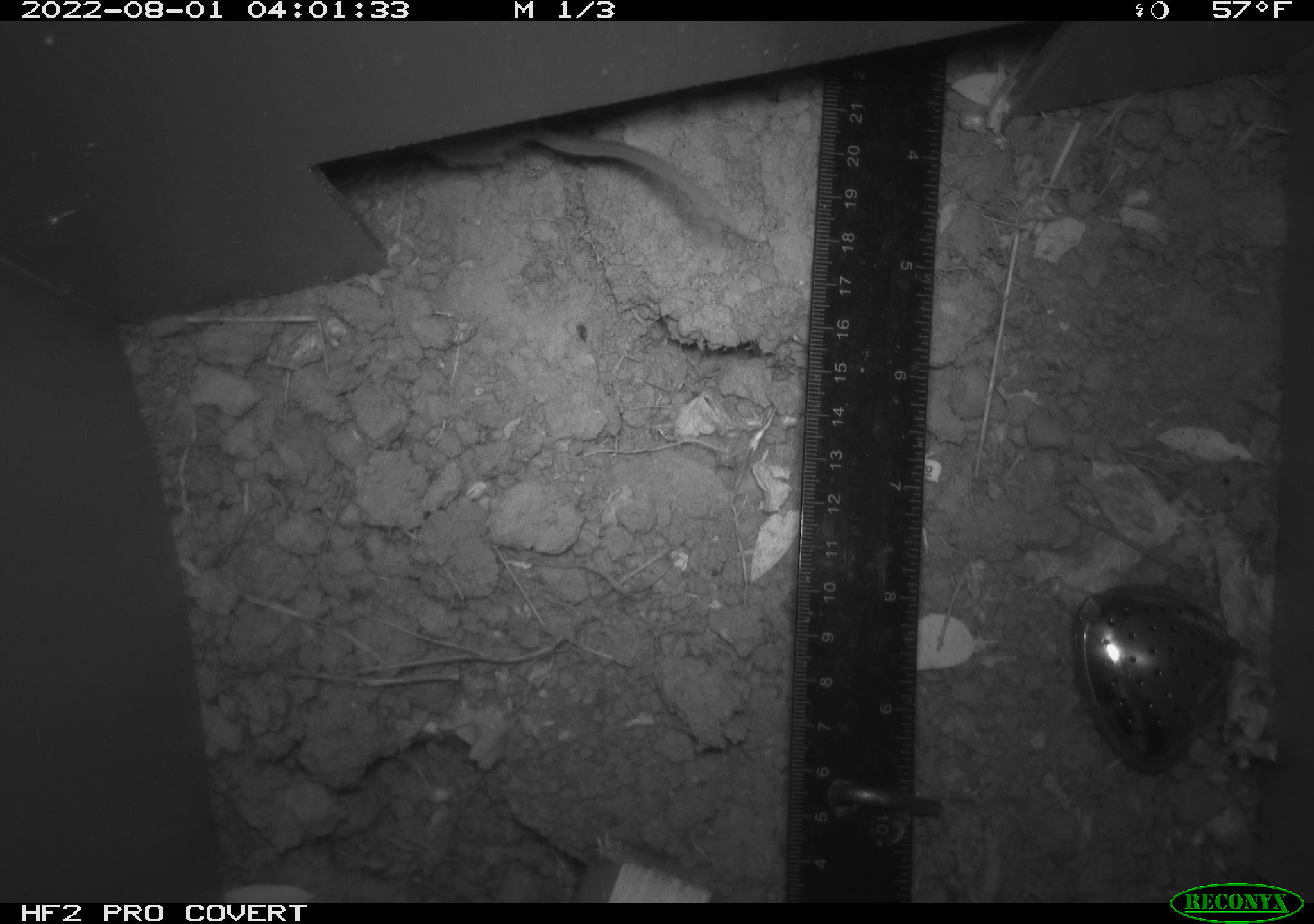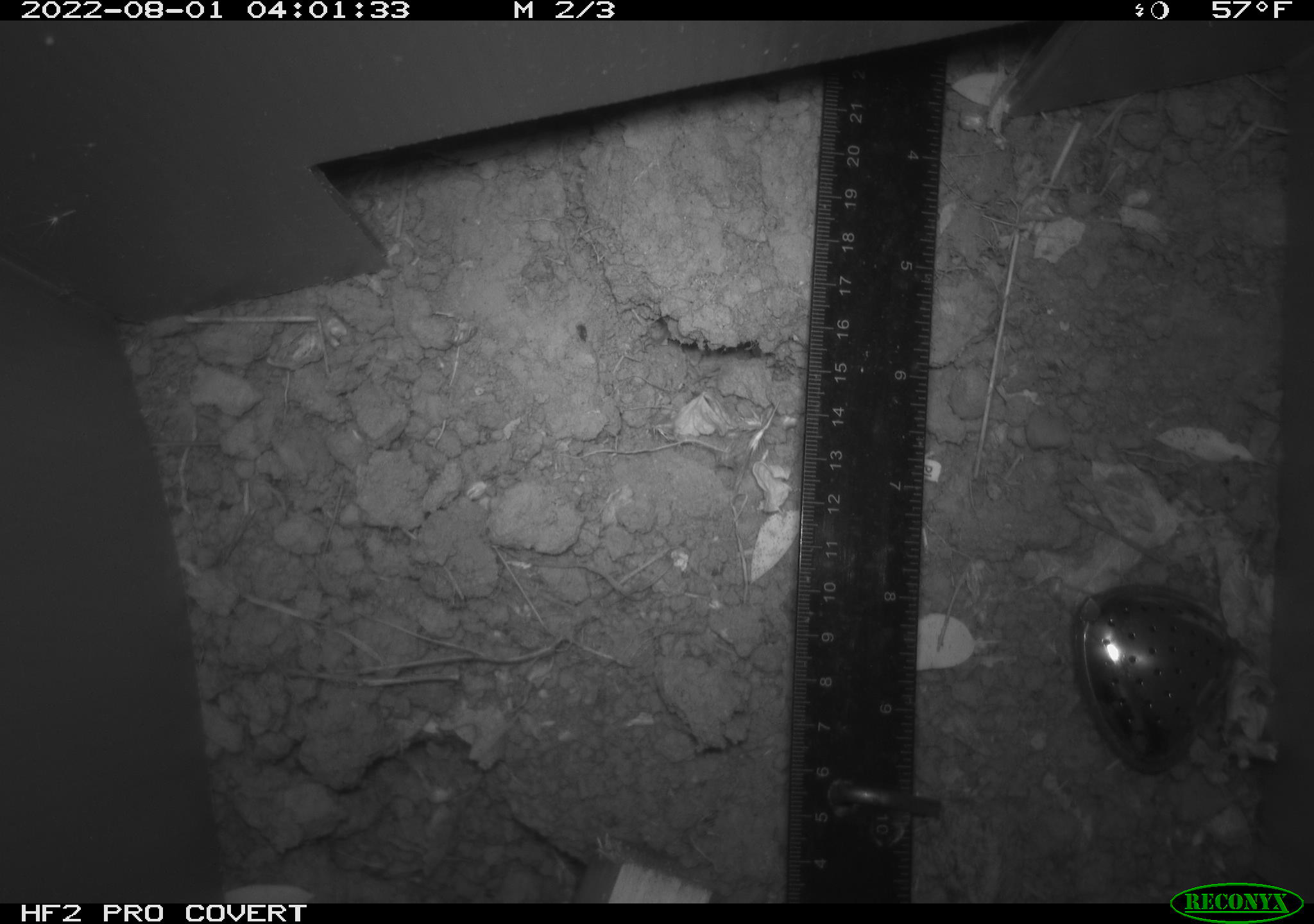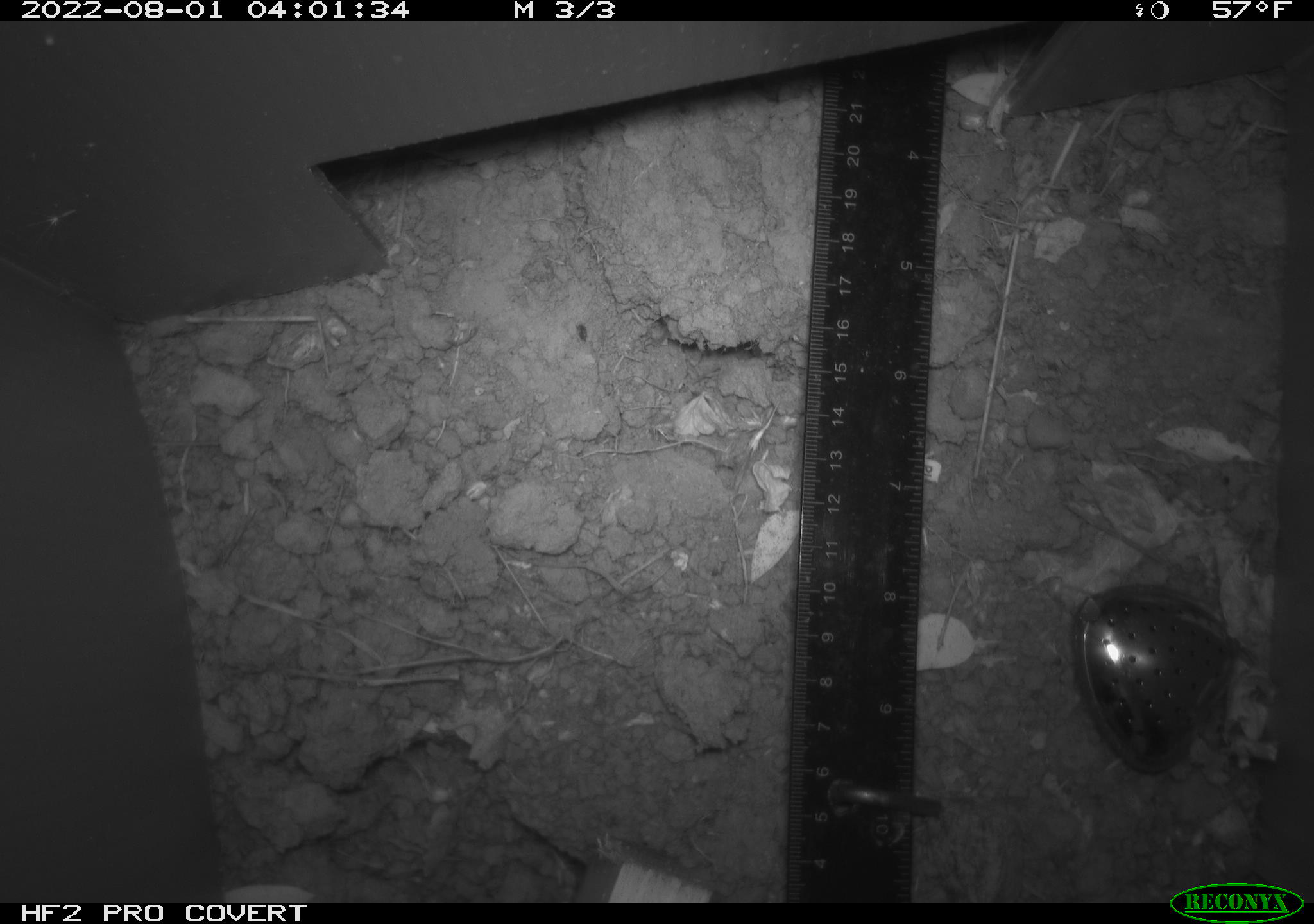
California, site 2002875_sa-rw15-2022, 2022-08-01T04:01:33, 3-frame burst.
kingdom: Animalia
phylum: Chordata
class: Mammalia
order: Rodentia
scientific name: Rodentia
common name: rodent